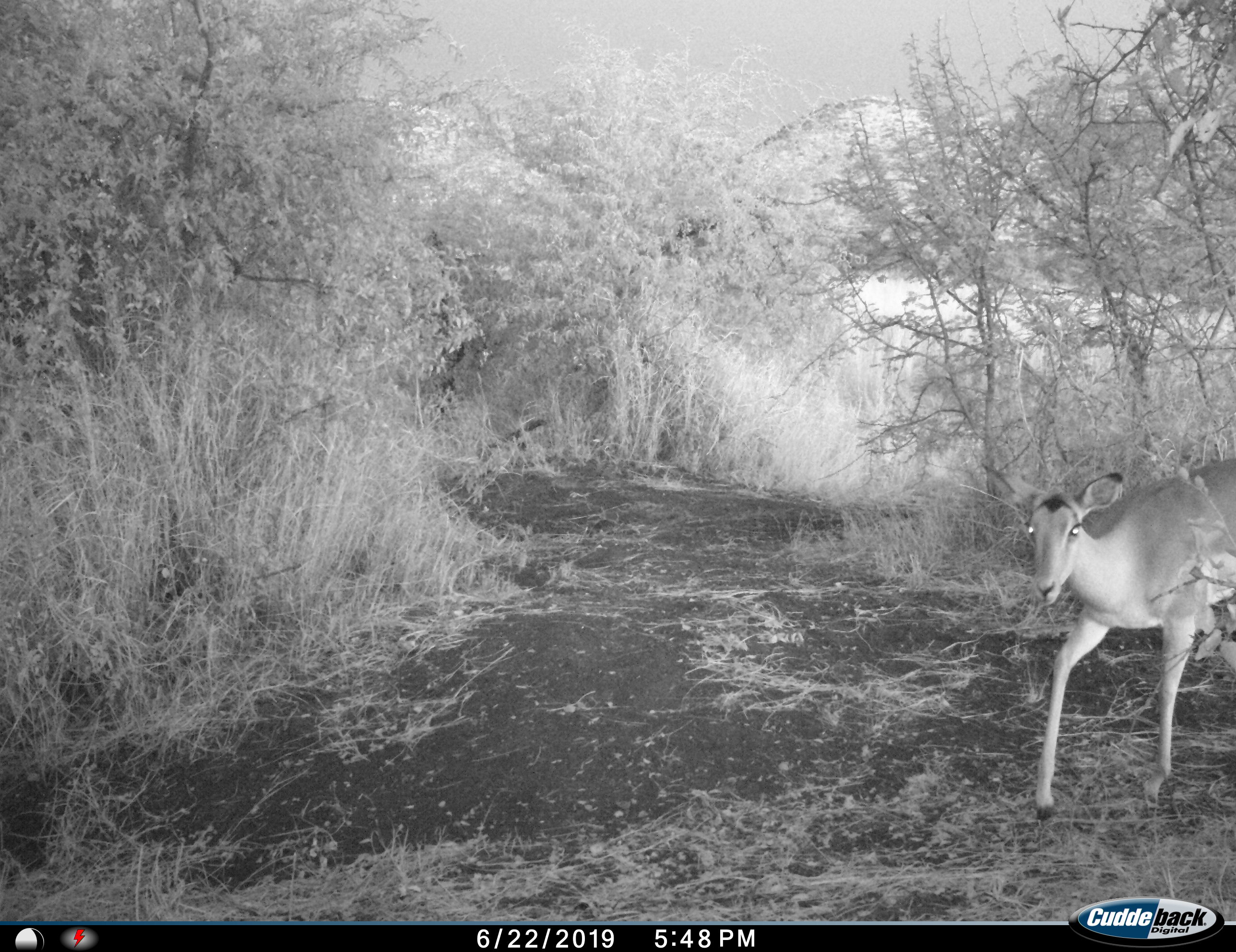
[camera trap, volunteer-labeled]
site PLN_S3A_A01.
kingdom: Animalia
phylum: Chordata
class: Mammalia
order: Artiodactyla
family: Bovidae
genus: Aepyceros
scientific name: Aepyceros melampus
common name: impala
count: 1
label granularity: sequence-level